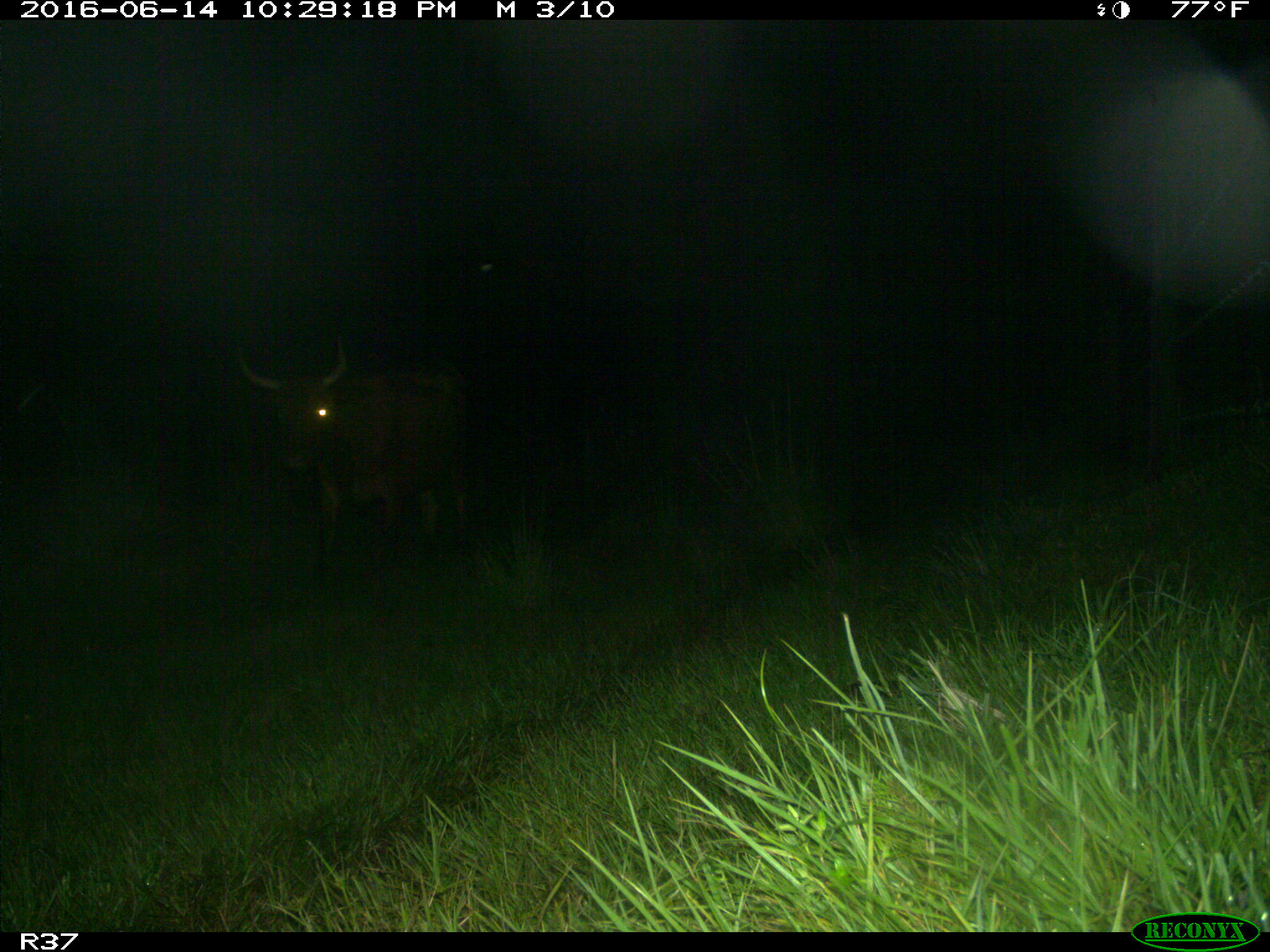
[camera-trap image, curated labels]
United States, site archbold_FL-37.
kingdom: Animalia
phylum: Chordata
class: Mammalia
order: Artiodactyla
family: Bovidae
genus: Bos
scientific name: Bos taurus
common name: domestic cow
Bos taurus (domestic cow).